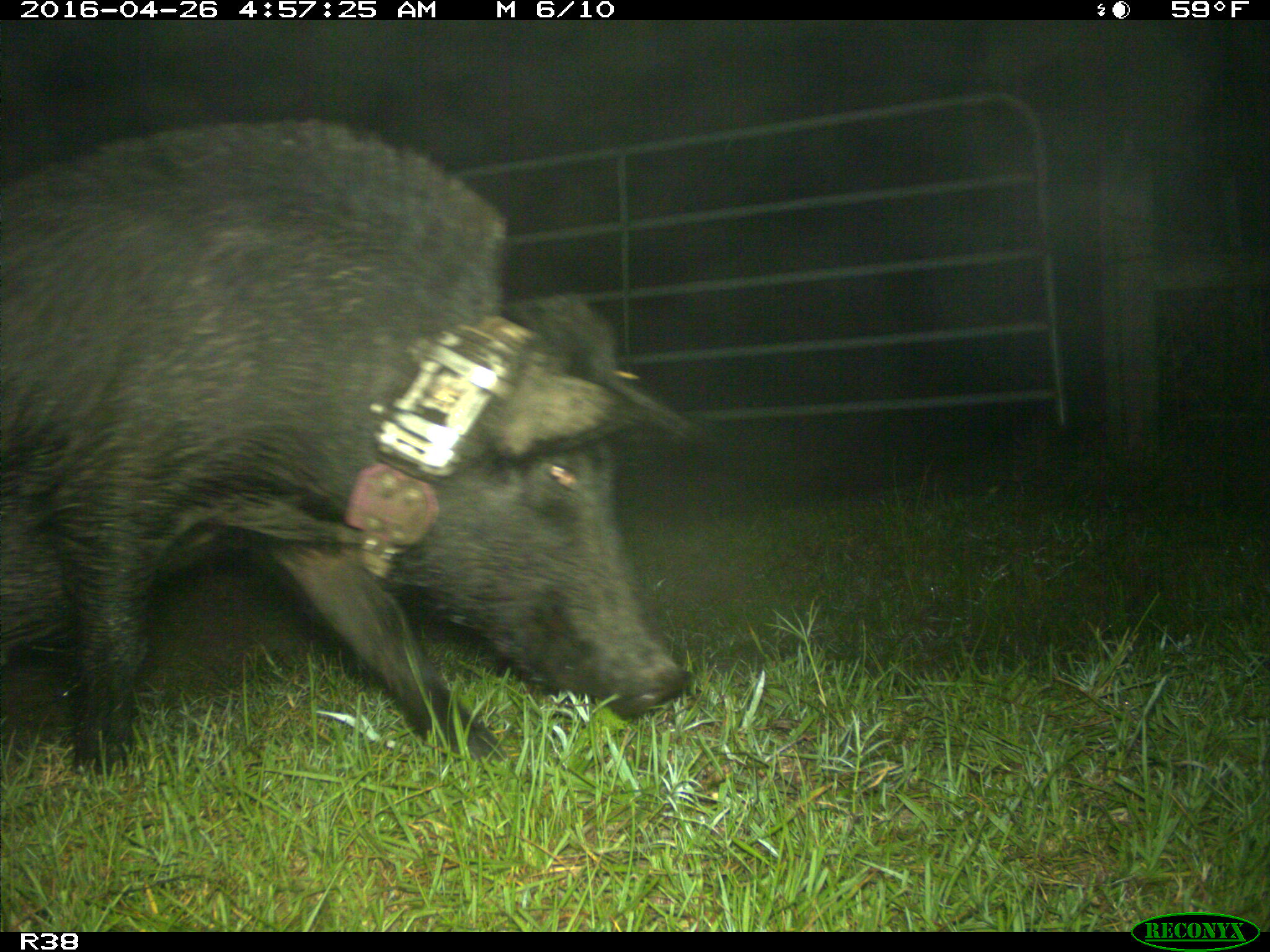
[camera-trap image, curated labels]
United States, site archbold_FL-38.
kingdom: Animalia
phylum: Chordata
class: Mammalia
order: Artiodactyla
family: Suidae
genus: Sus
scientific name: Sus scrofa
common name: wild boar